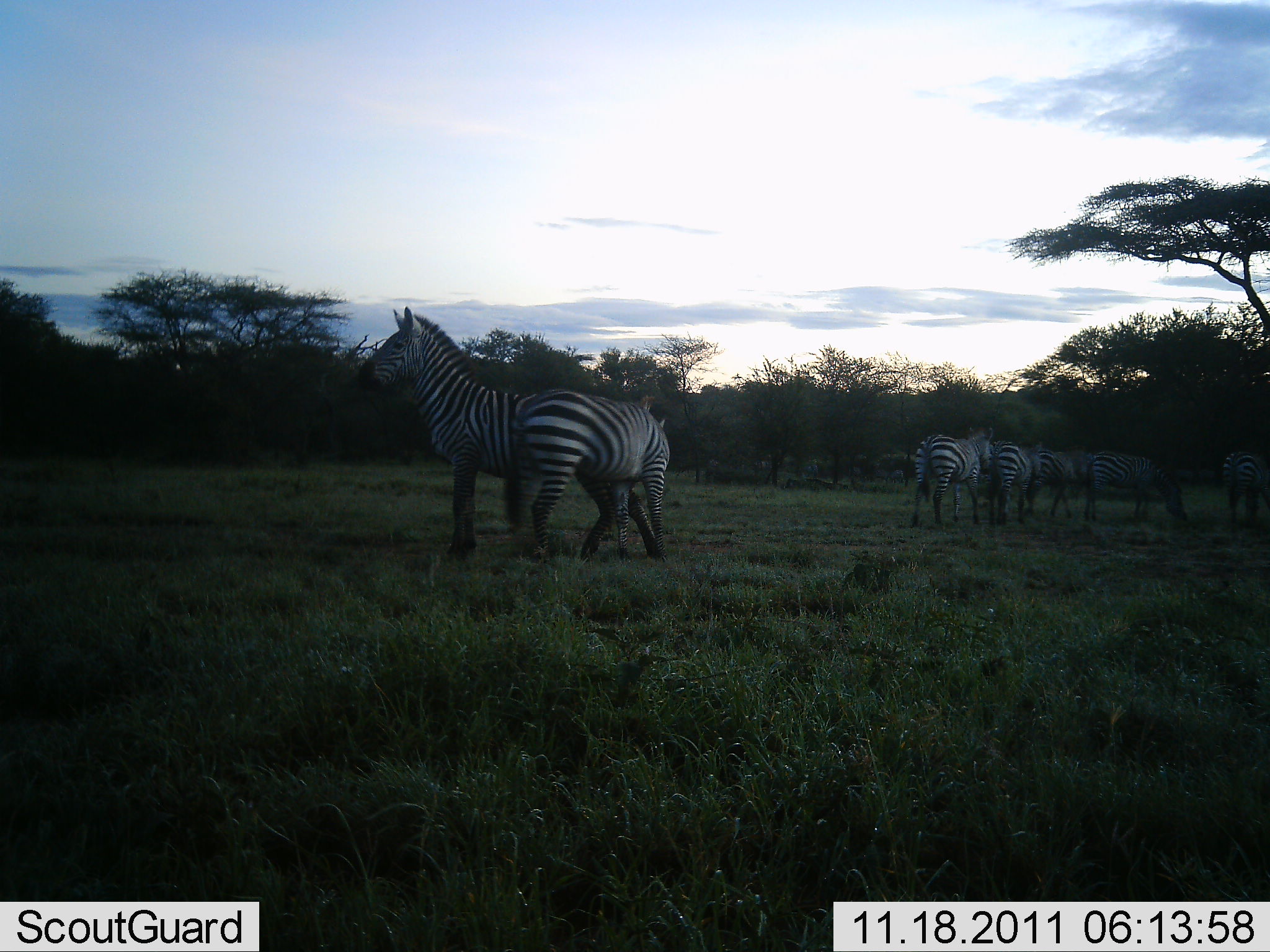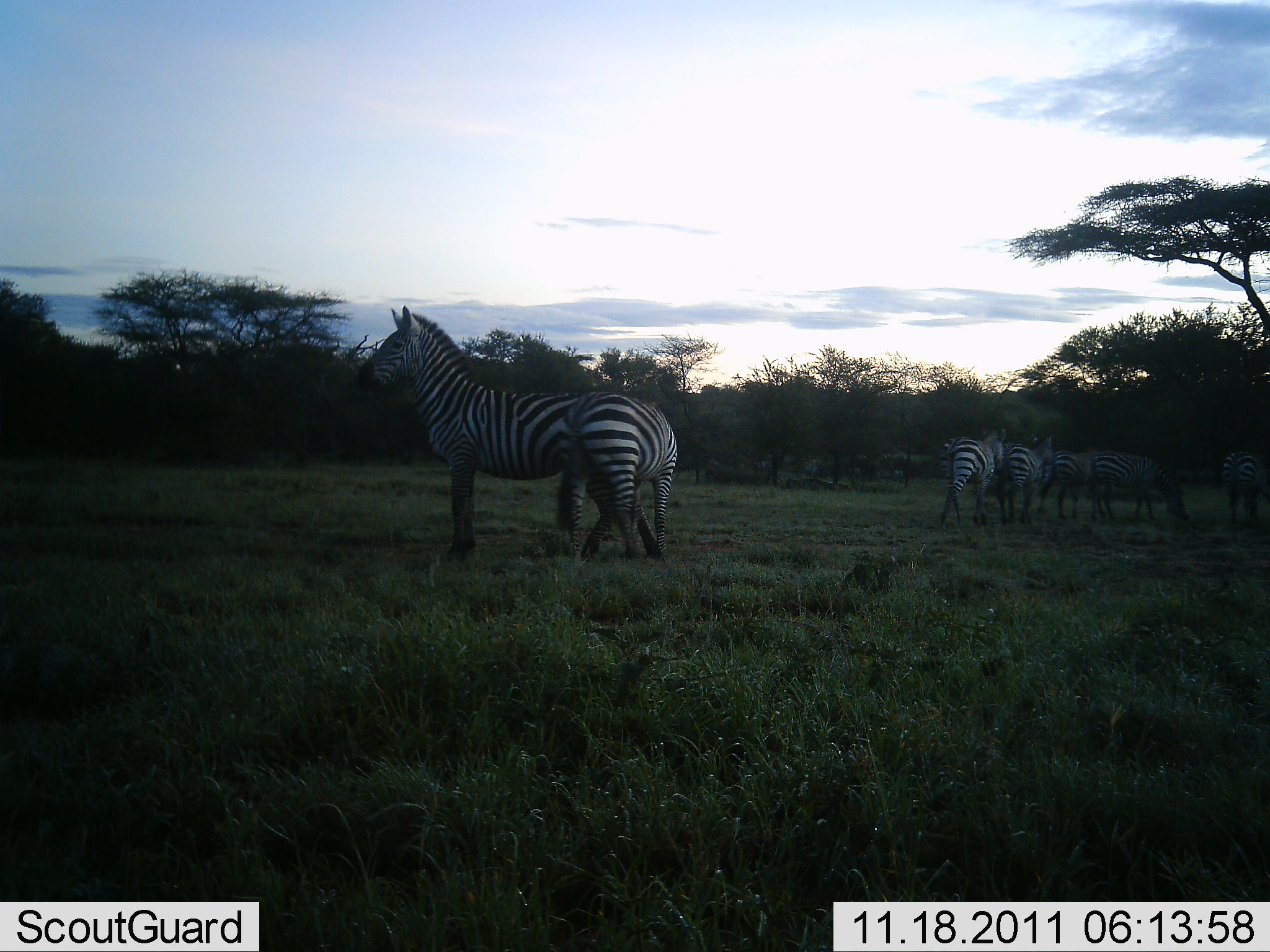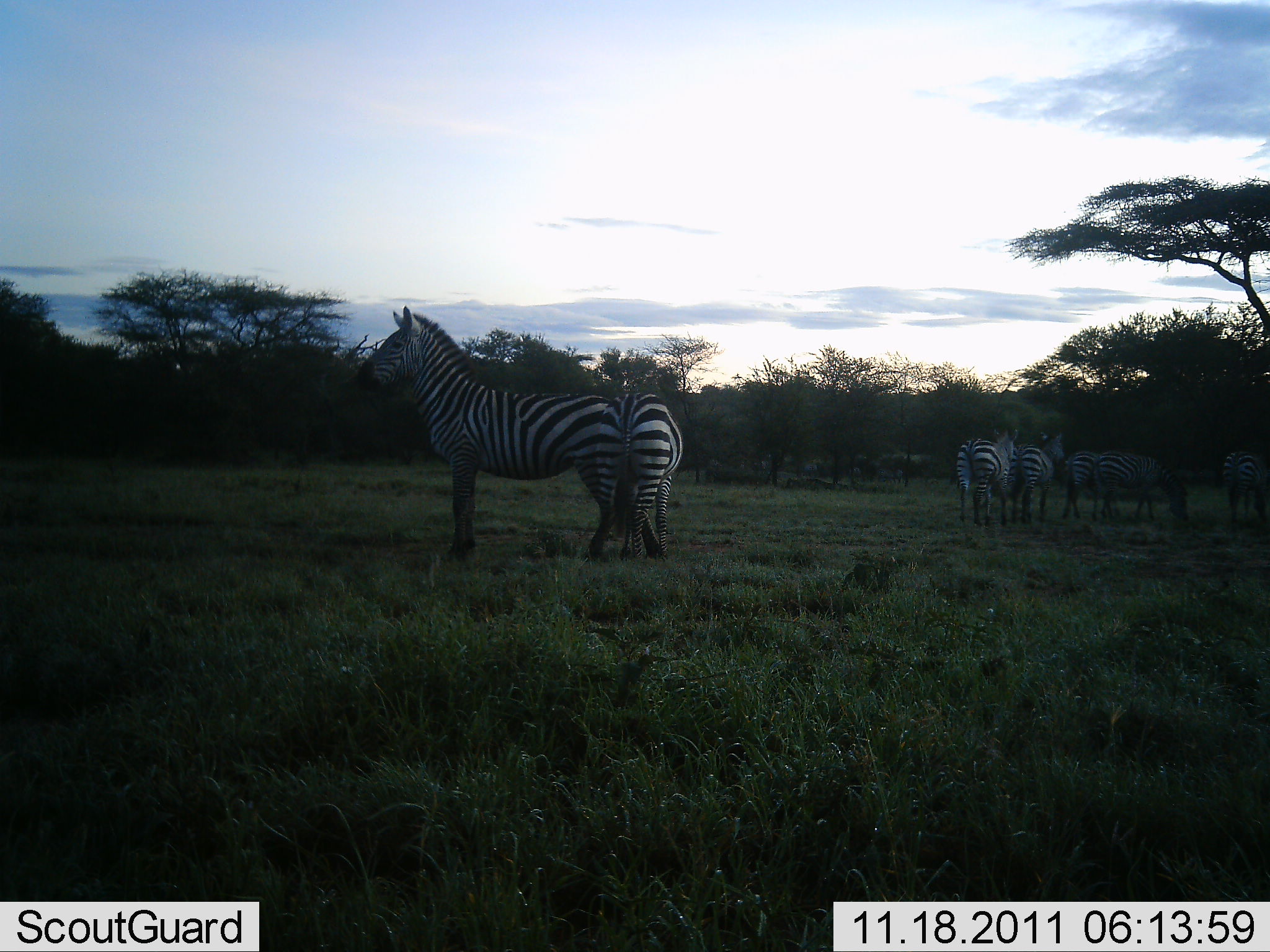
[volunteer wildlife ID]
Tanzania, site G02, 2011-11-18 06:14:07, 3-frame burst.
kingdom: Animalia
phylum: Chordata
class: Mammalia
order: Perissodactyla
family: Equidae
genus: Equus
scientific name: Equus quagga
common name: plains zebra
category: zebra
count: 7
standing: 85%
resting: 0%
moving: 54%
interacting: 31%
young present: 0%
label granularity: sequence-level